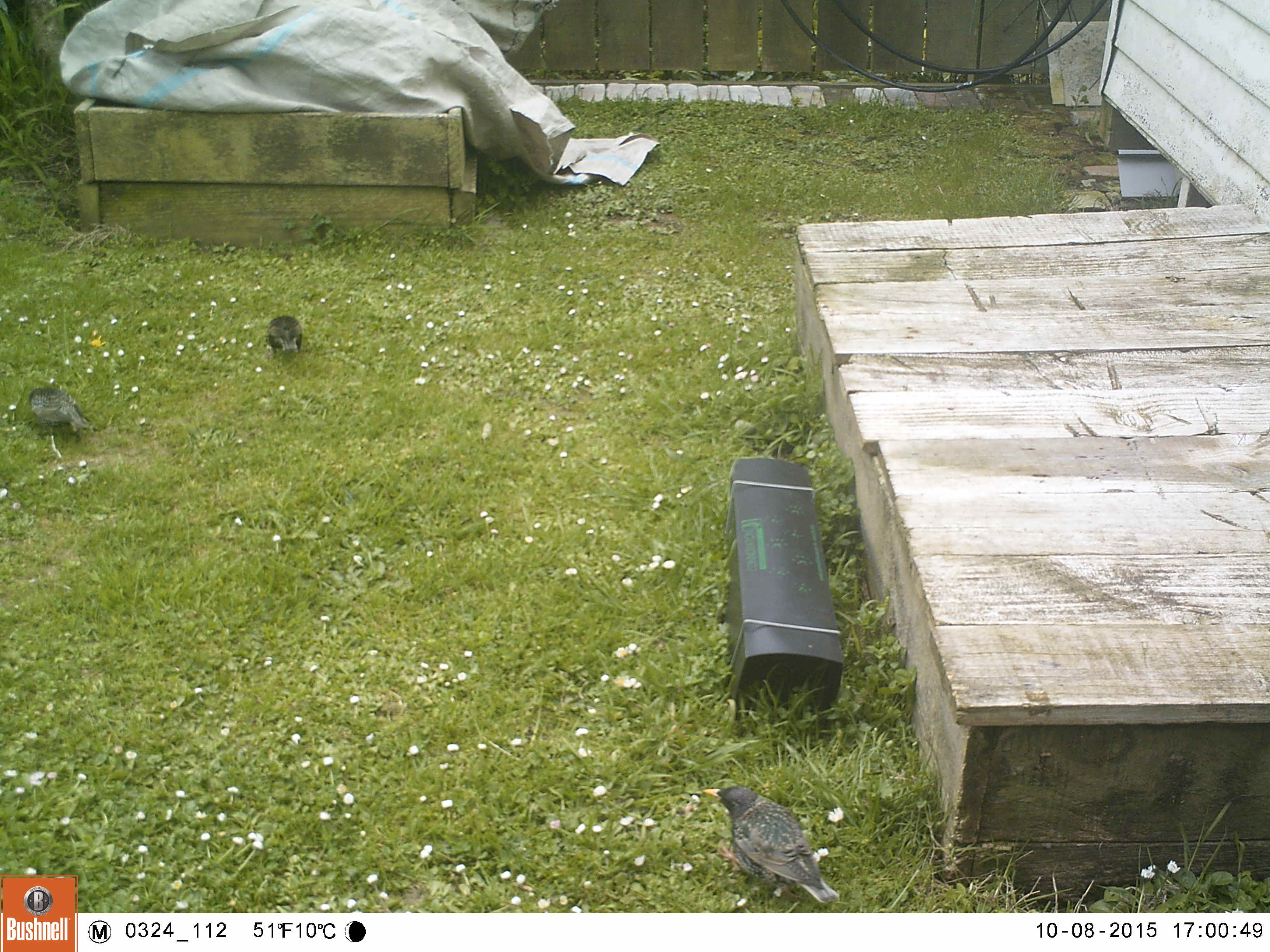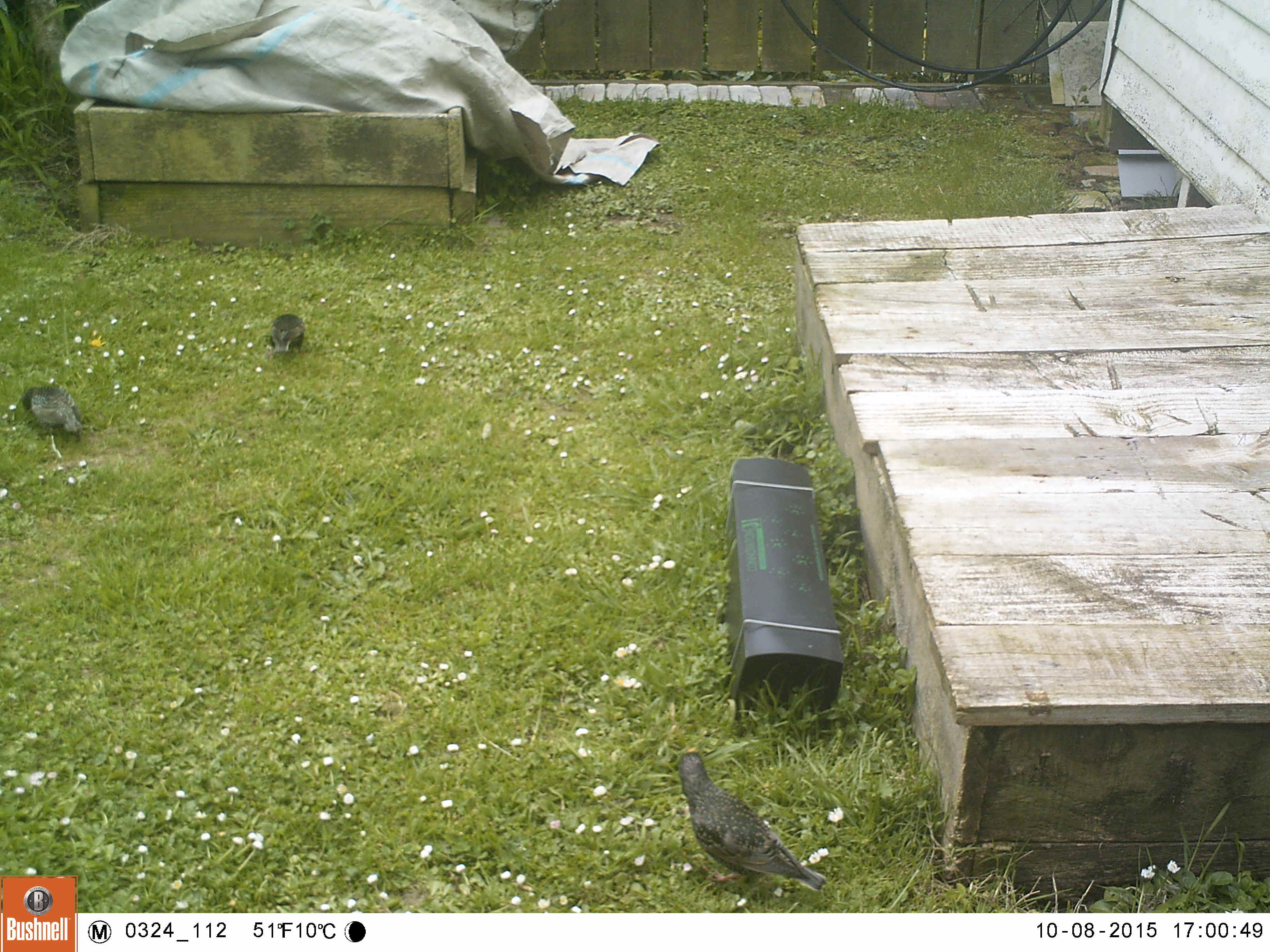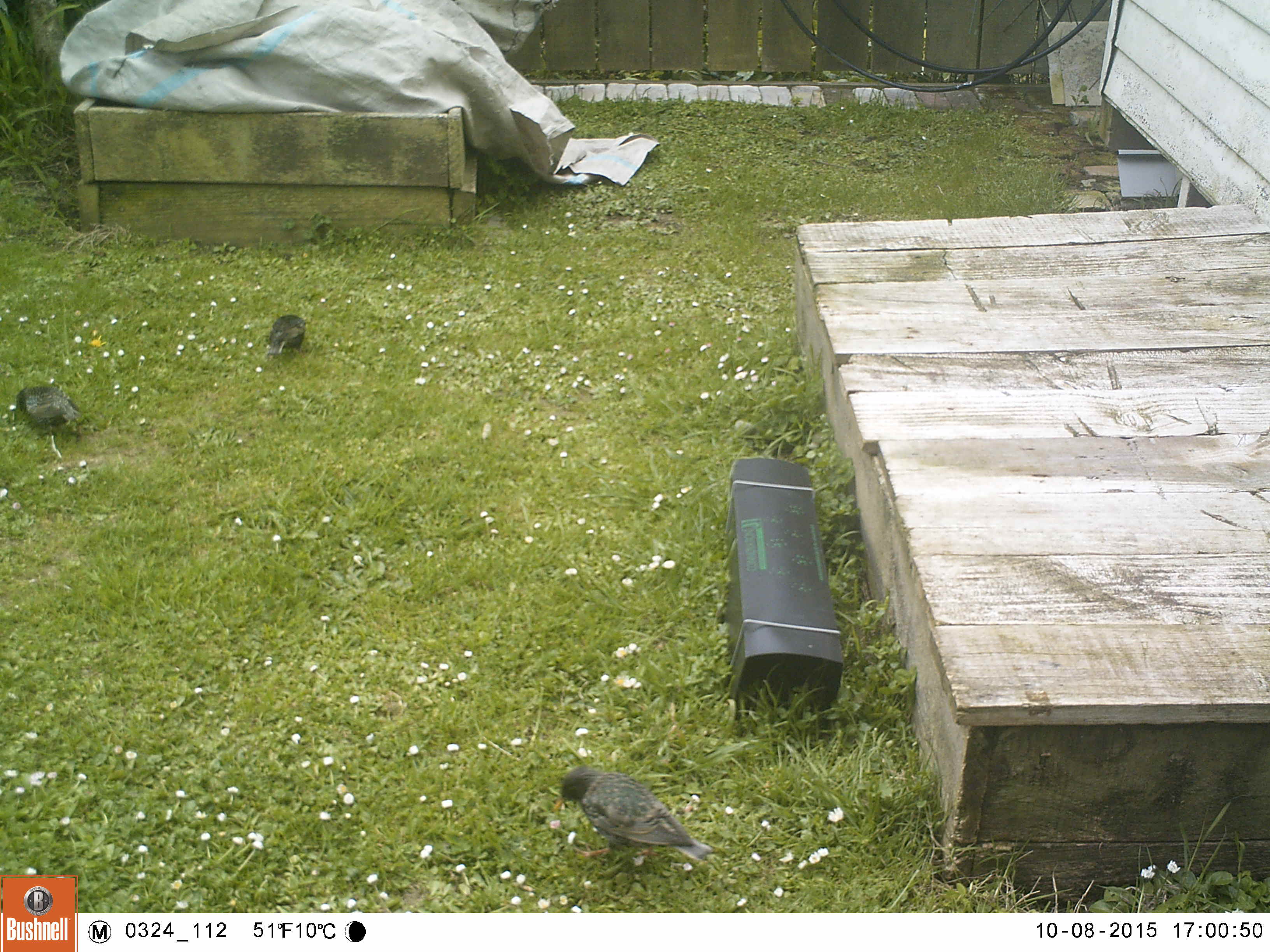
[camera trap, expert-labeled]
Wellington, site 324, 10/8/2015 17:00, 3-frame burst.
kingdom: Animalia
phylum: Chordata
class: Aves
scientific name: Aves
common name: bird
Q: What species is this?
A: Bird (Aves).